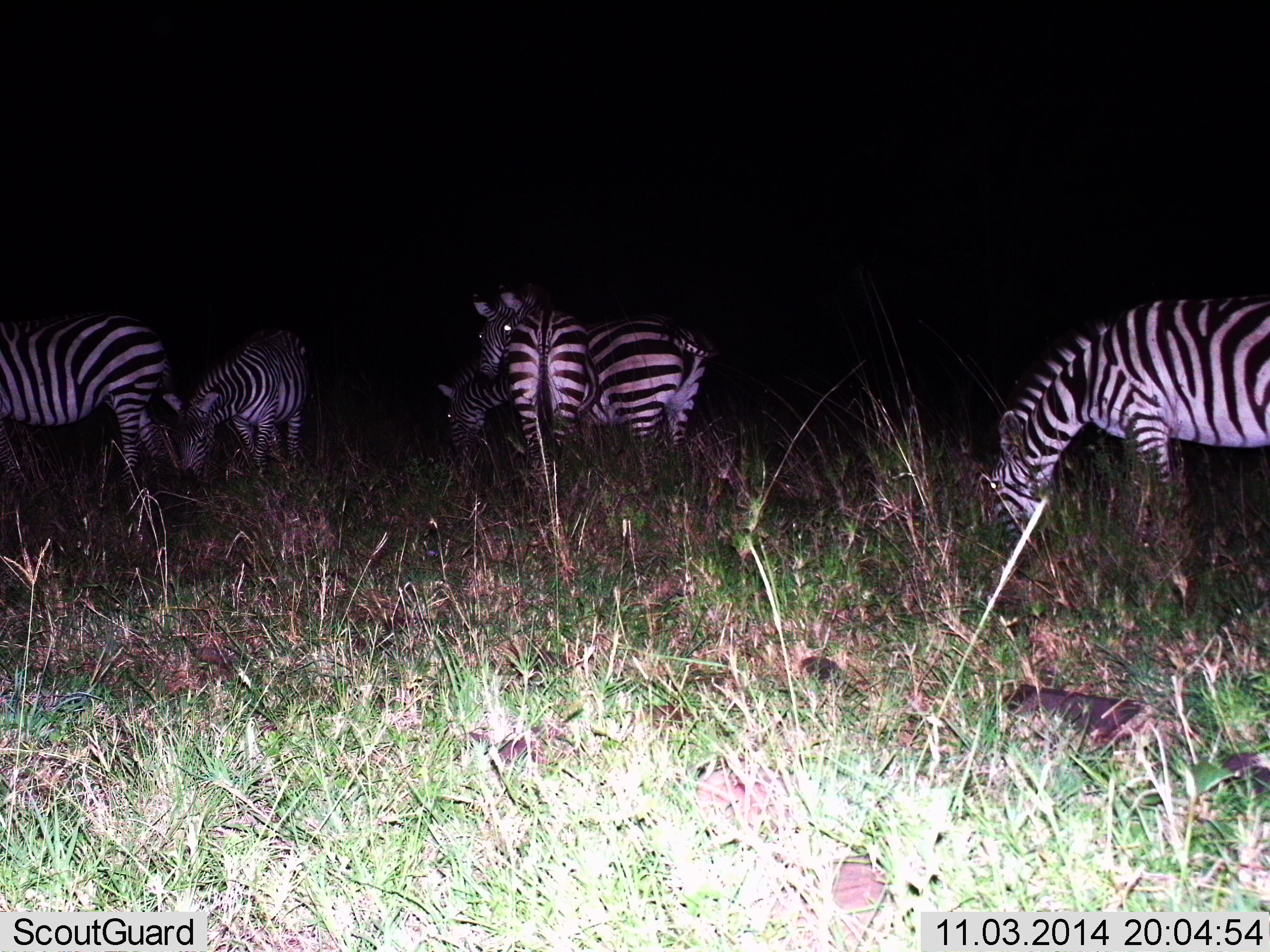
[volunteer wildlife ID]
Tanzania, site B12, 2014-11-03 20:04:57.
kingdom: Animalia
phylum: Chordata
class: Mammalia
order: Perissodactyla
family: Equidae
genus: Equus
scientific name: Equus quagga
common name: plains zebra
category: zebra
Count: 5.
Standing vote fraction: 60%.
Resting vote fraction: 0%.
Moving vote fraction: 0%.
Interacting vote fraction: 0%.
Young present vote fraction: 0%.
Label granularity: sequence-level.